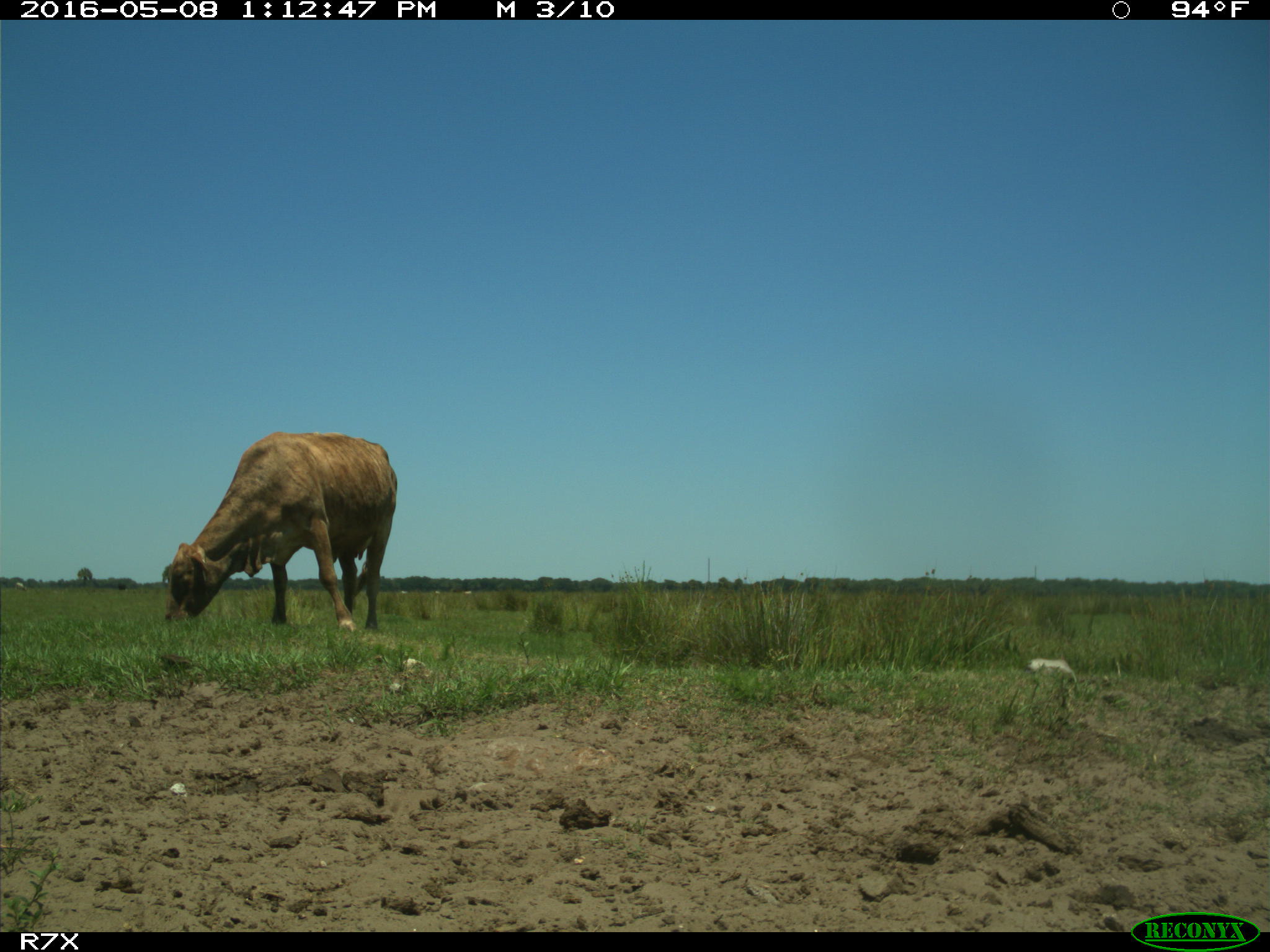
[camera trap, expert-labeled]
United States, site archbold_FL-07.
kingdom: Animalia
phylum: Chordata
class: Mammalia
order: Artiodactyla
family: Bovidae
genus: Bos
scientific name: Bos taurus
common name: domestic cow